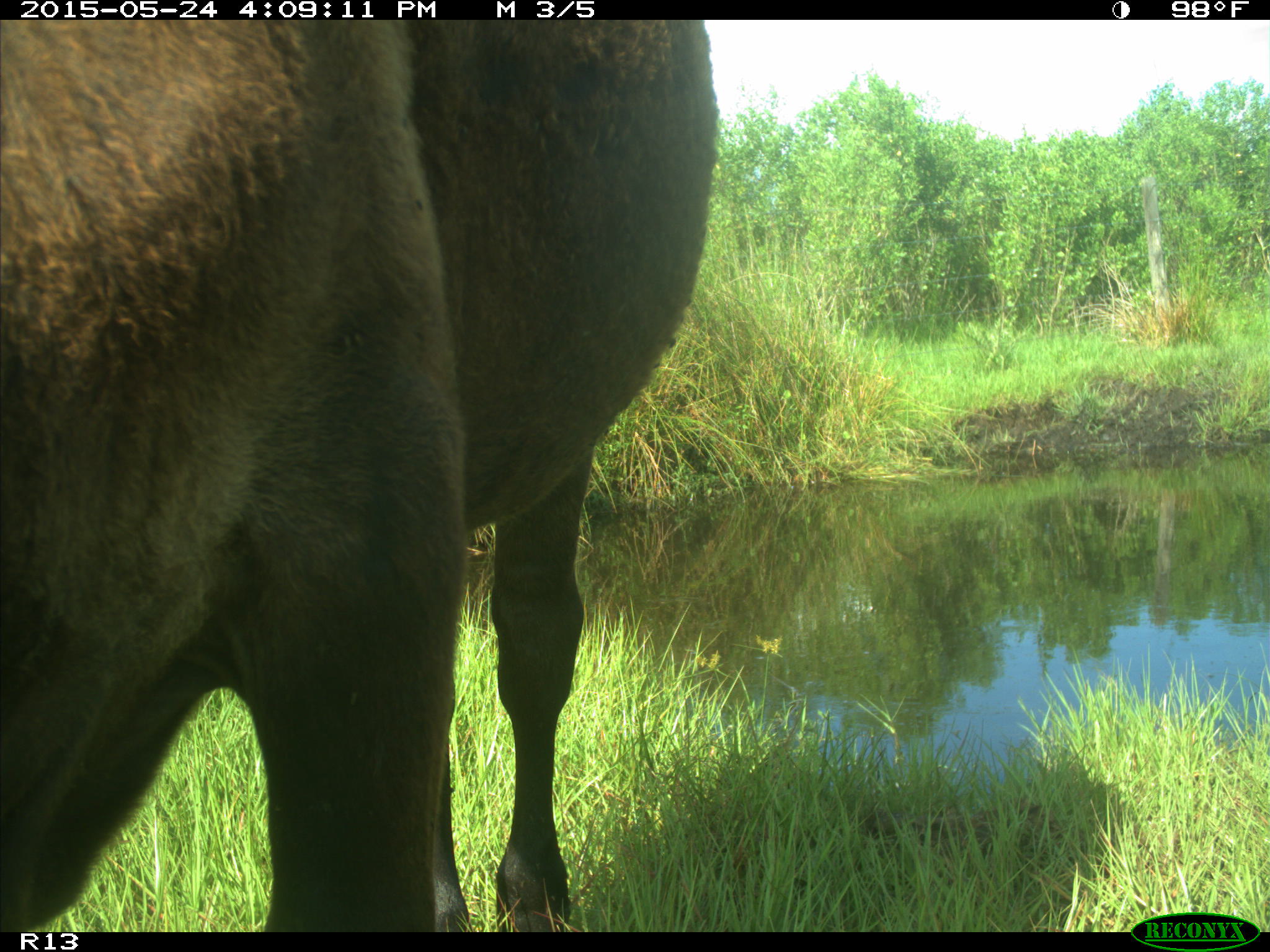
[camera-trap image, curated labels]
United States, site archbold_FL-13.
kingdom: Animalia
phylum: Chordata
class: Mammalia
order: Artiodactyla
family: Bovidae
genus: Bos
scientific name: Bos taurus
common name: domestic cow